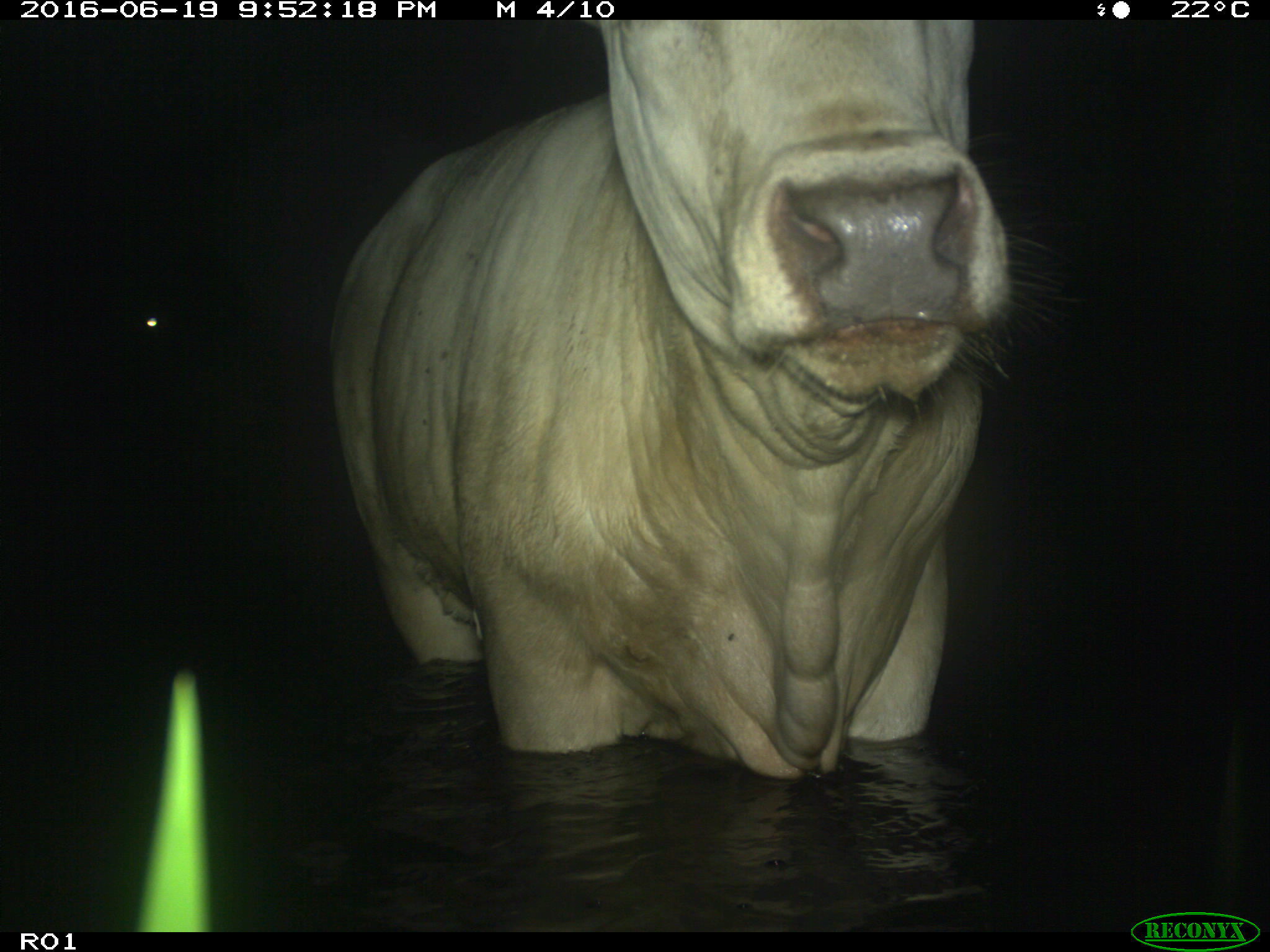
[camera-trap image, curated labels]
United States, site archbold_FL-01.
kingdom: Animalia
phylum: Chordata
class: Mammalia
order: Artiodactyla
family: Bovidae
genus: Bos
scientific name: Bos taurus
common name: domestic cow